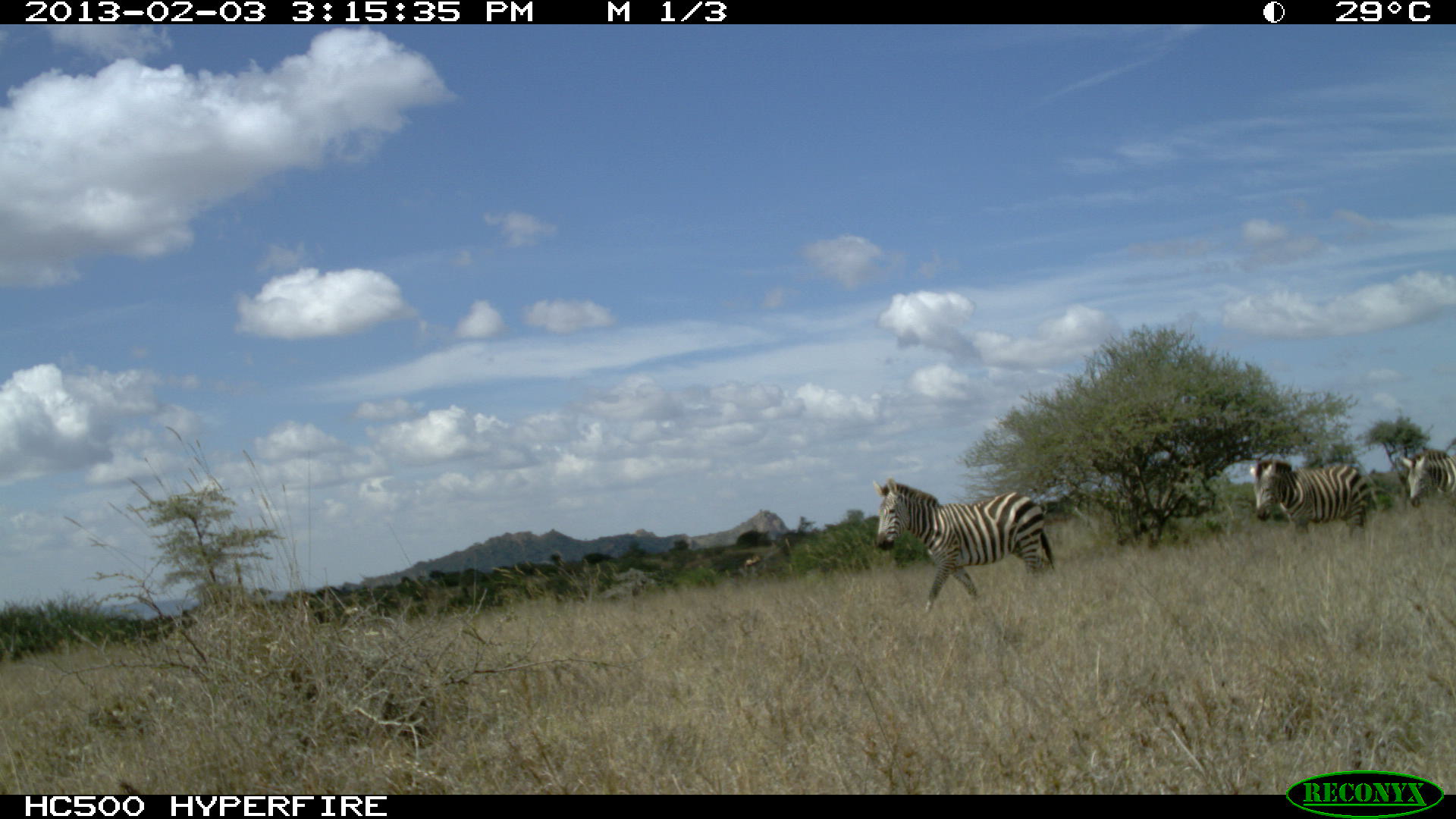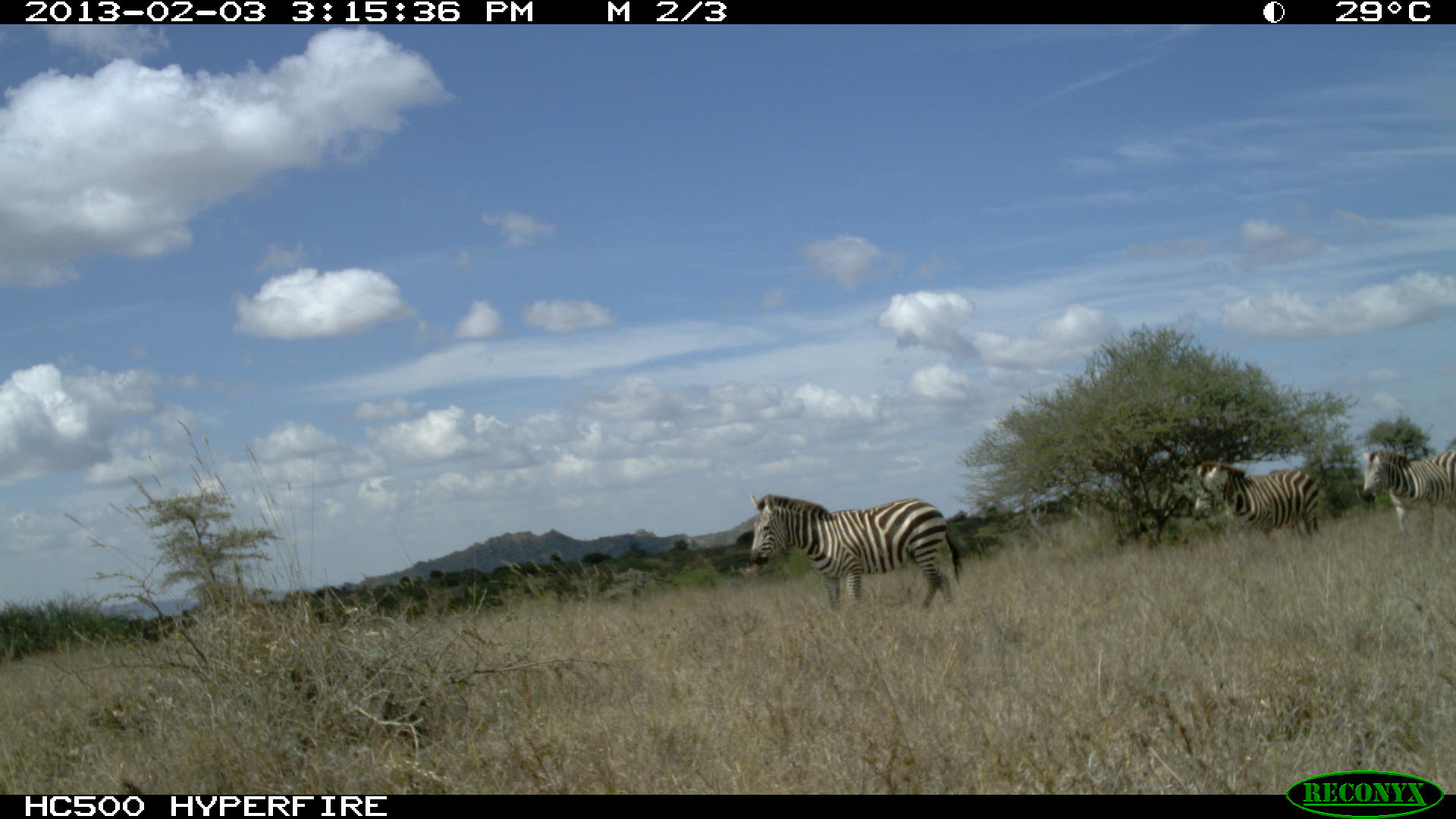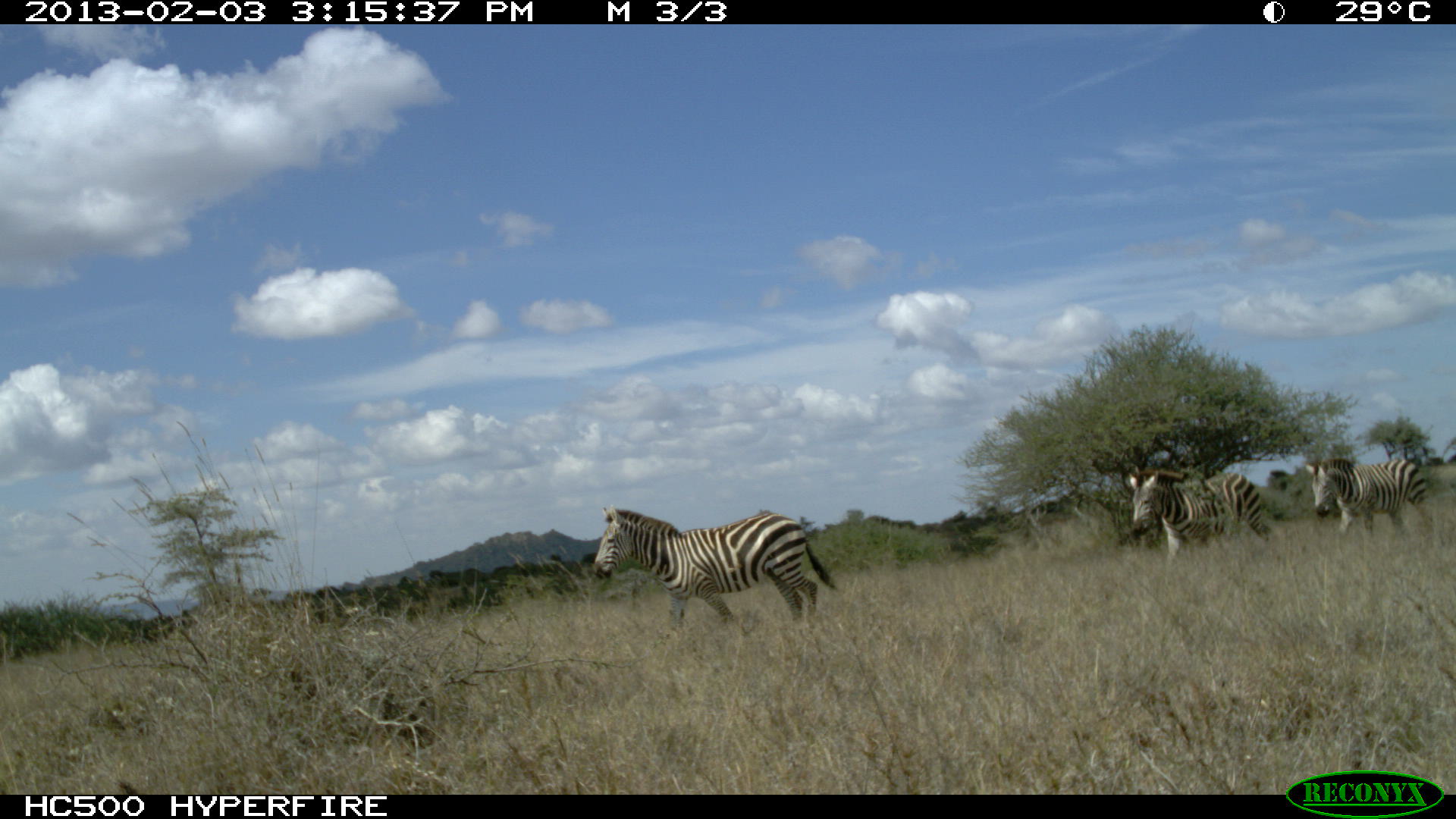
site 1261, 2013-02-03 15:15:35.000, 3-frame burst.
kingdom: Animalia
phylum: Chordata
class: Mammalia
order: Perissodactyla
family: Equidae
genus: Equus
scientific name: Equus quagga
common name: plains zebra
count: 3